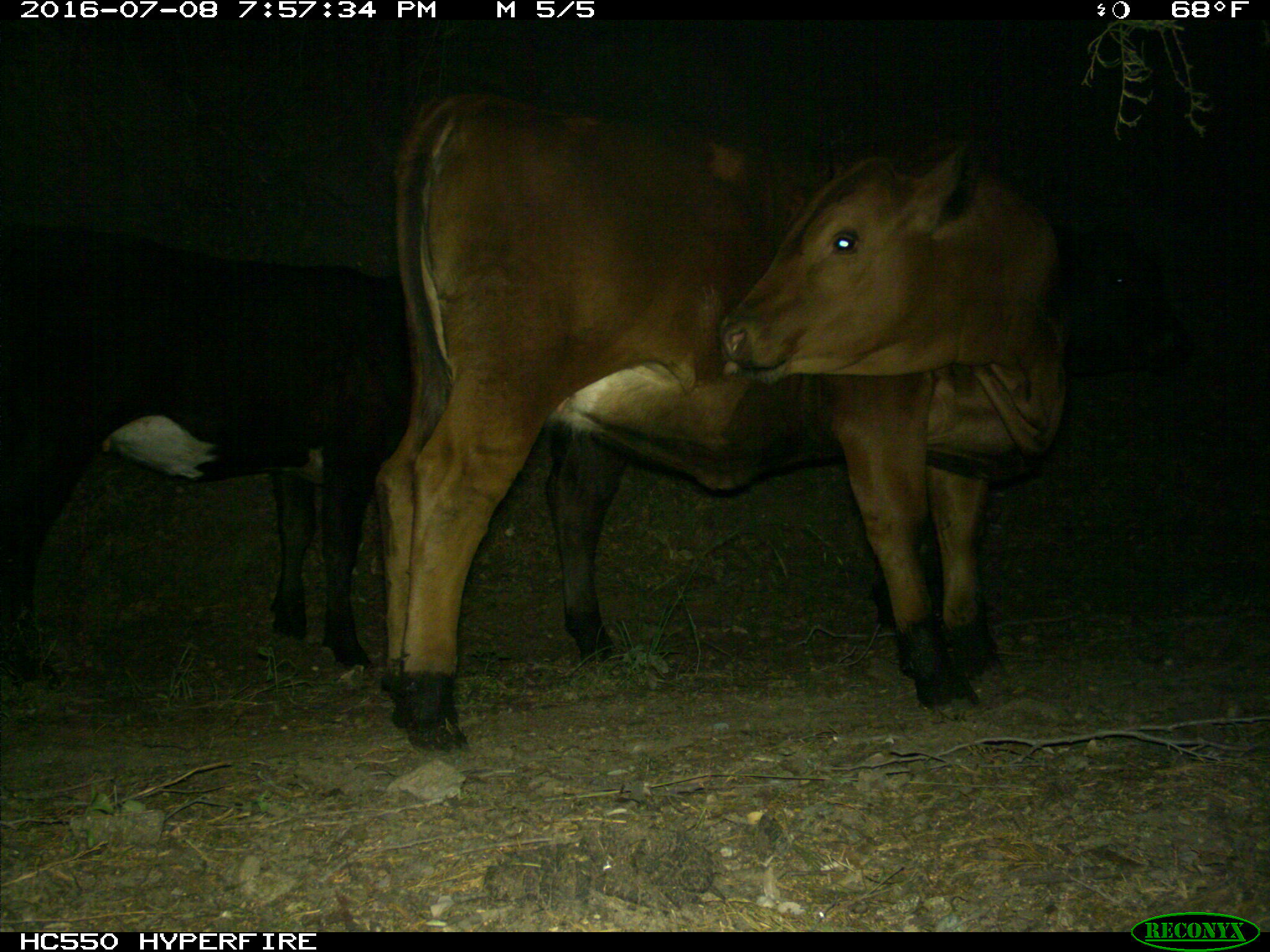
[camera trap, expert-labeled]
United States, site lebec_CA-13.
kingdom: Animalia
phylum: Chordata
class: Mammalia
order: Artiodactyla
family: Bovidae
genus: Bos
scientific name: Bos taurus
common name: domestic cow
Bos taurus (domestic cow).